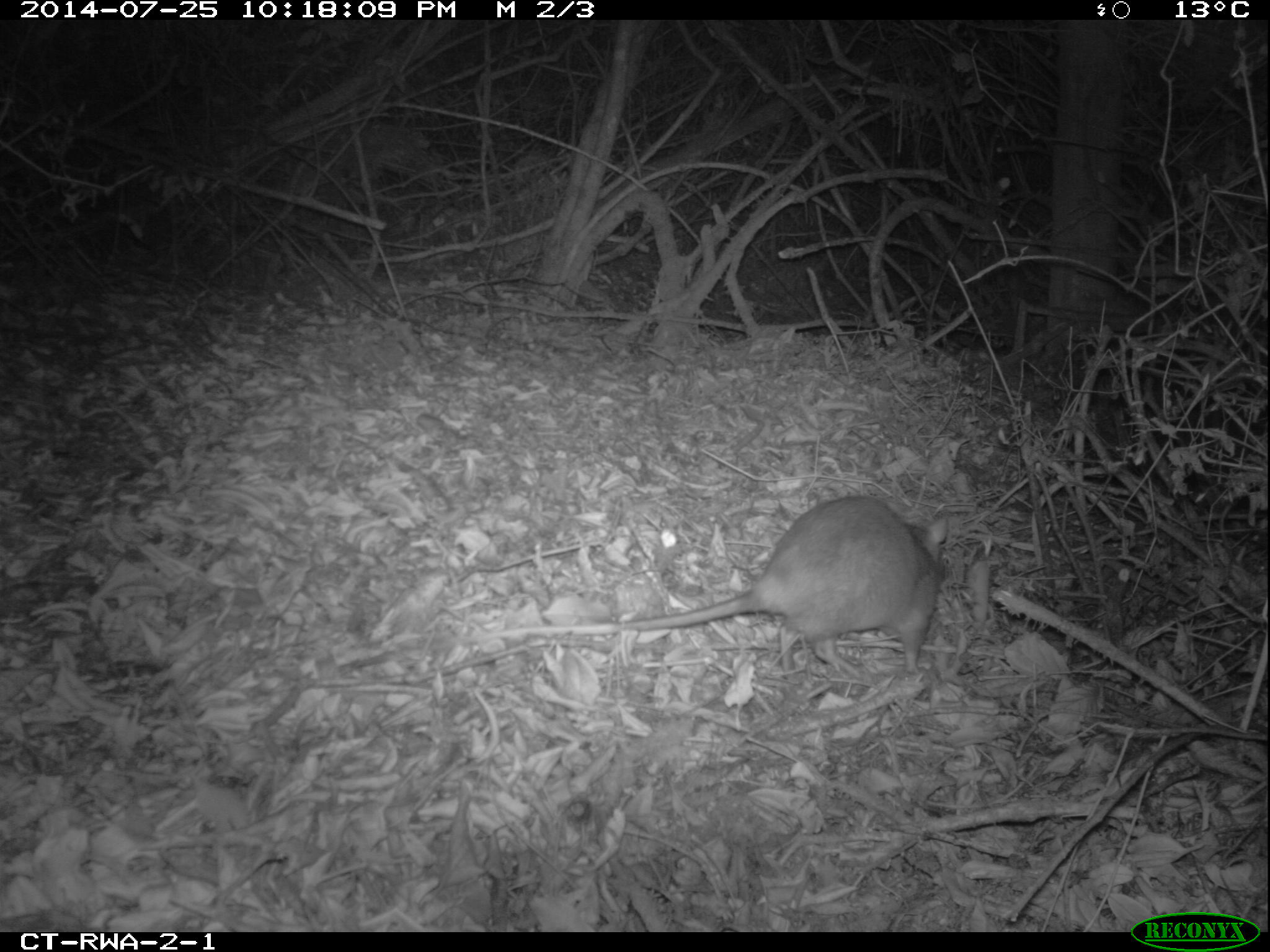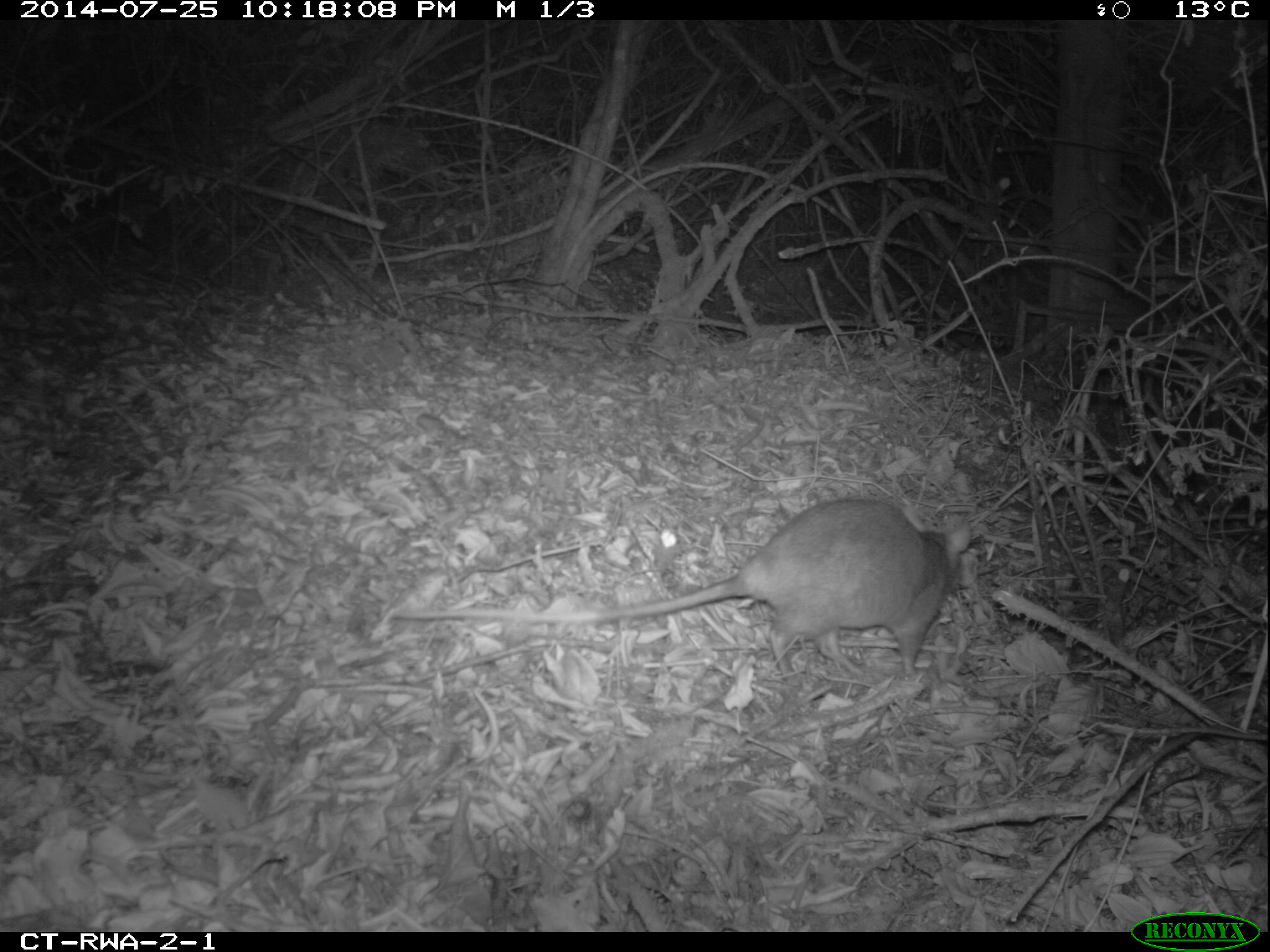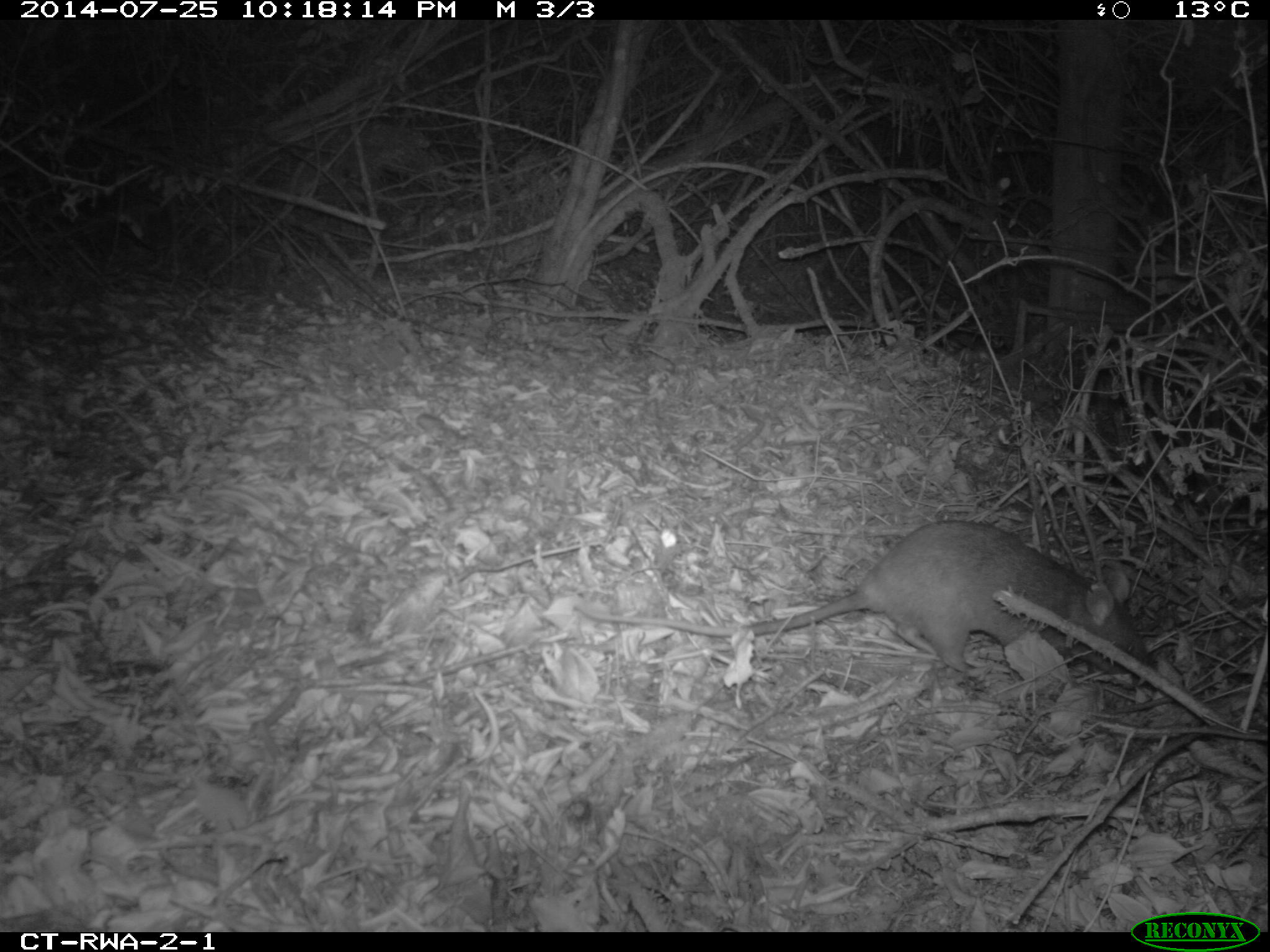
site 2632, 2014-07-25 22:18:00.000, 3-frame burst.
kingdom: Animalia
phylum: Chordata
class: Mammalia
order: Rodentia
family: Nesomyidae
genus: Cricetomys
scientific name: Cricetomys gambianus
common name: african giant pouched rat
Cricetomys gambianus (african giant pouched rat), count 1.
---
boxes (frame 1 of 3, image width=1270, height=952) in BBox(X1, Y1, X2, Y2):
cricetomys gambianus: BBox(334, 494, 948, 682)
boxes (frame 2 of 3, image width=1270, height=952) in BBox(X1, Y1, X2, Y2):
cricetomys gambianus: BBox(391, 496, 973, 691)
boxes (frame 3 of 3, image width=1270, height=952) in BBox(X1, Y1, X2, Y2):
cricetomys gambianus: BBox(570, 519, 1160, 678)